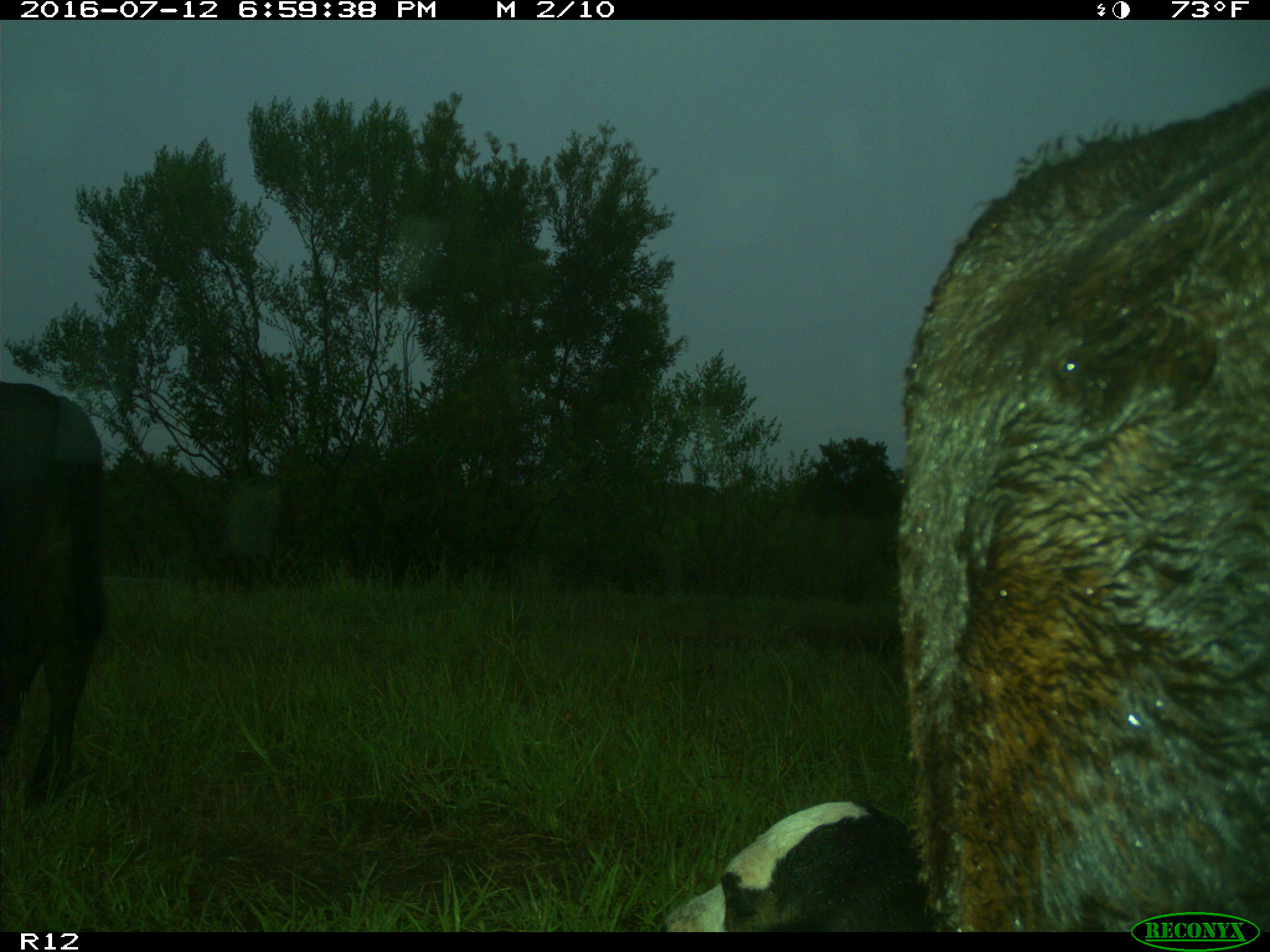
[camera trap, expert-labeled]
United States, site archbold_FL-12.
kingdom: Animalia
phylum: Chordata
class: Mammalia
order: Artiodactyla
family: Bovidae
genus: Bos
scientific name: Bos taurus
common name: domestic cow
Bos taurus (domestic cow).